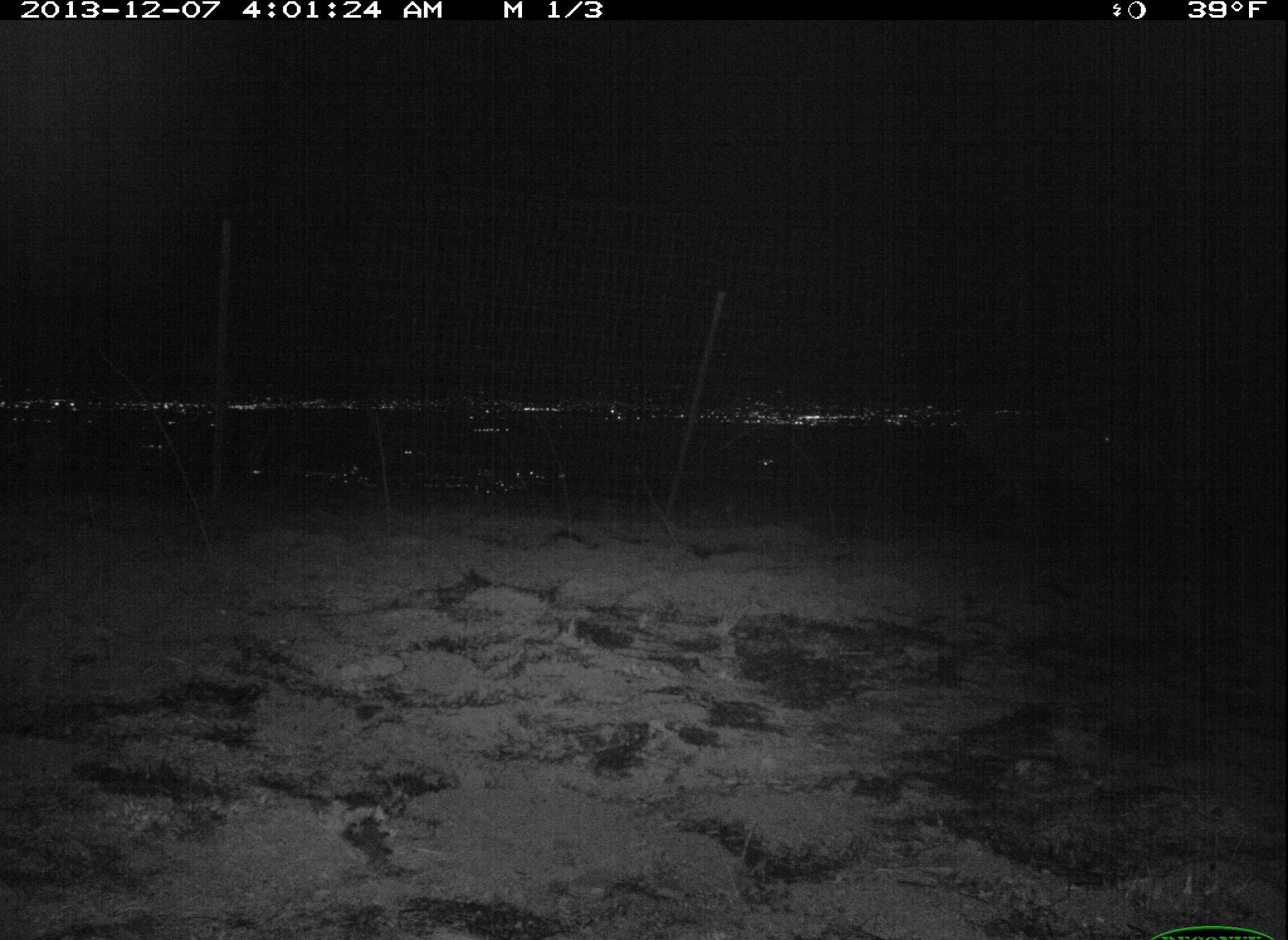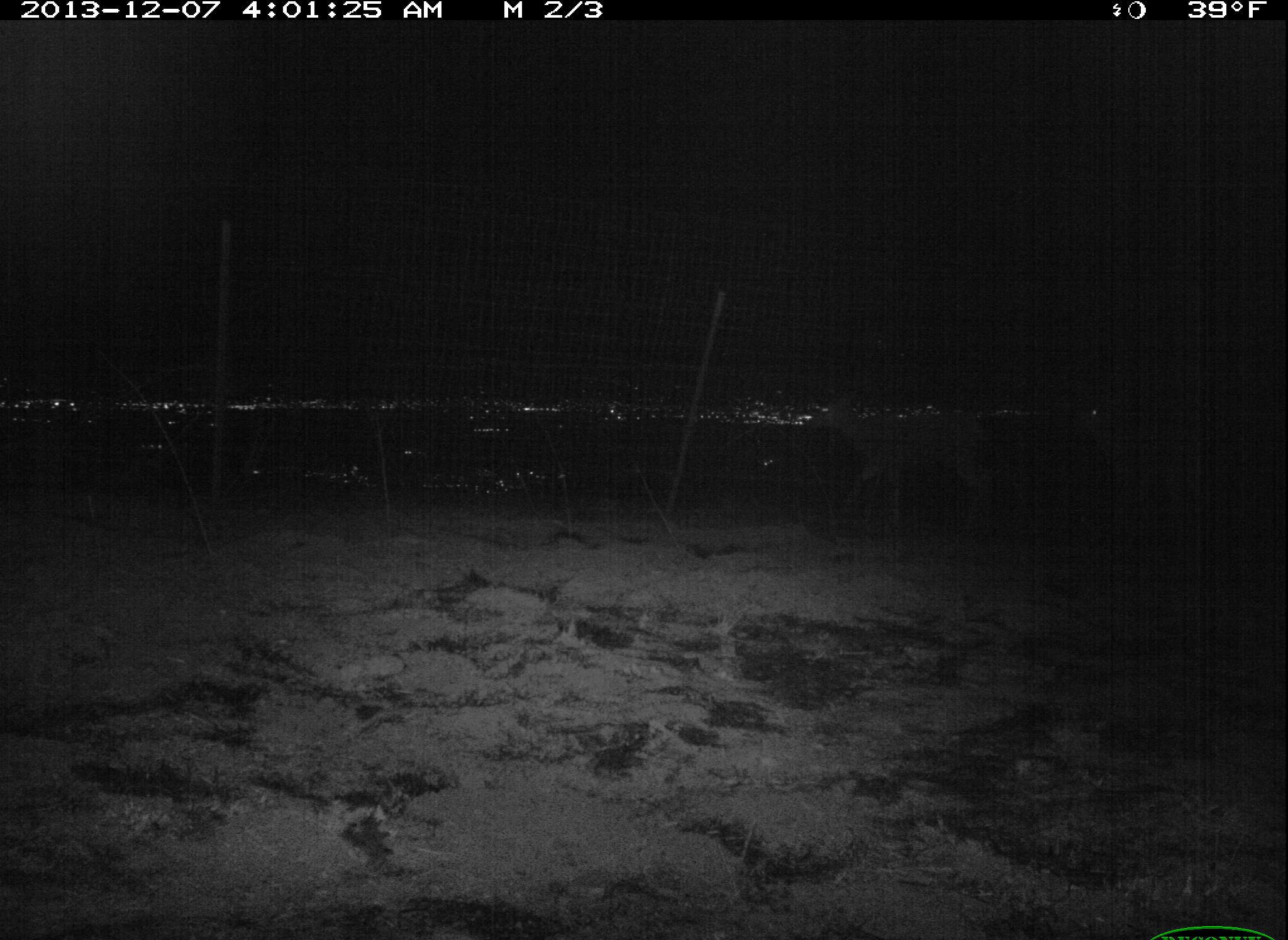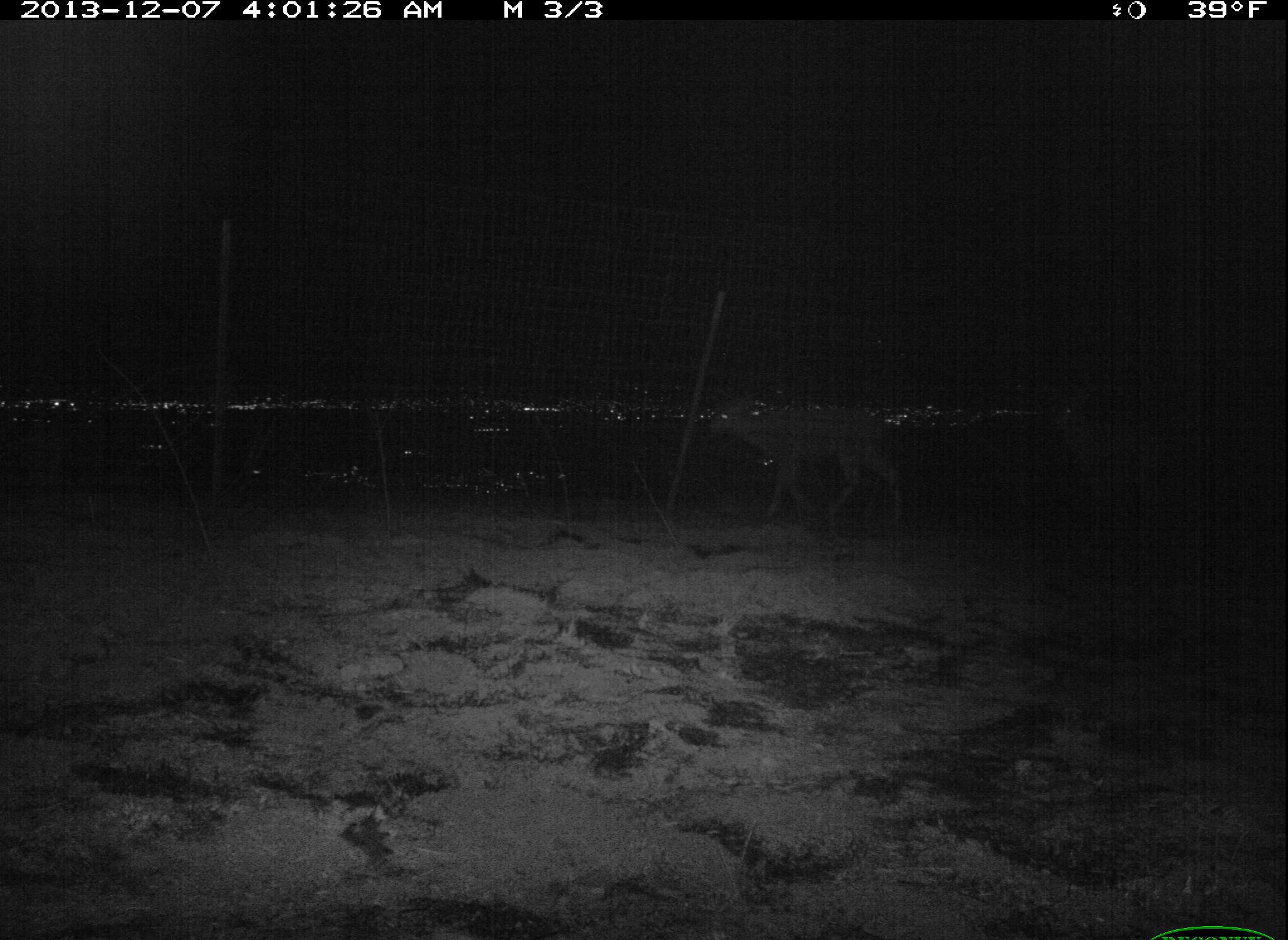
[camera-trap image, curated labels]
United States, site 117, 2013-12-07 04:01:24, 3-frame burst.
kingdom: Animalia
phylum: Chordata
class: Mammalia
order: Artiodactyla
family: Cervidae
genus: Odocoileus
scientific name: Odocoileus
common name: deer